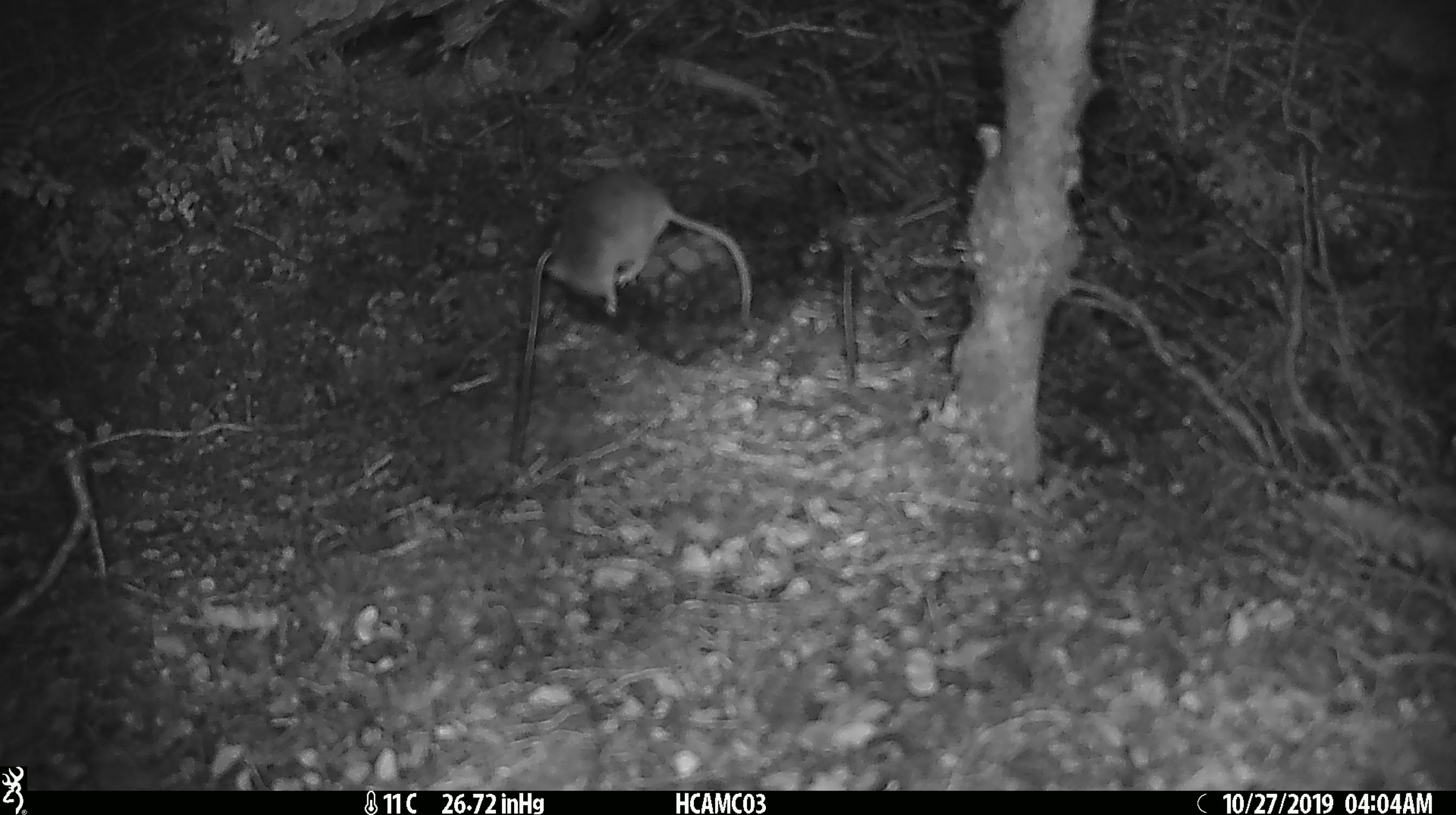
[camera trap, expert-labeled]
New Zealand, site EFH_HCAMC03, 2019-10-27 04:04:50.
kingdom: Animalia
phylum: Chordata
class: Mammalia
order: Rodentia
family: Muridae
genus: Mus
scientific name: Mus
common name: mouse